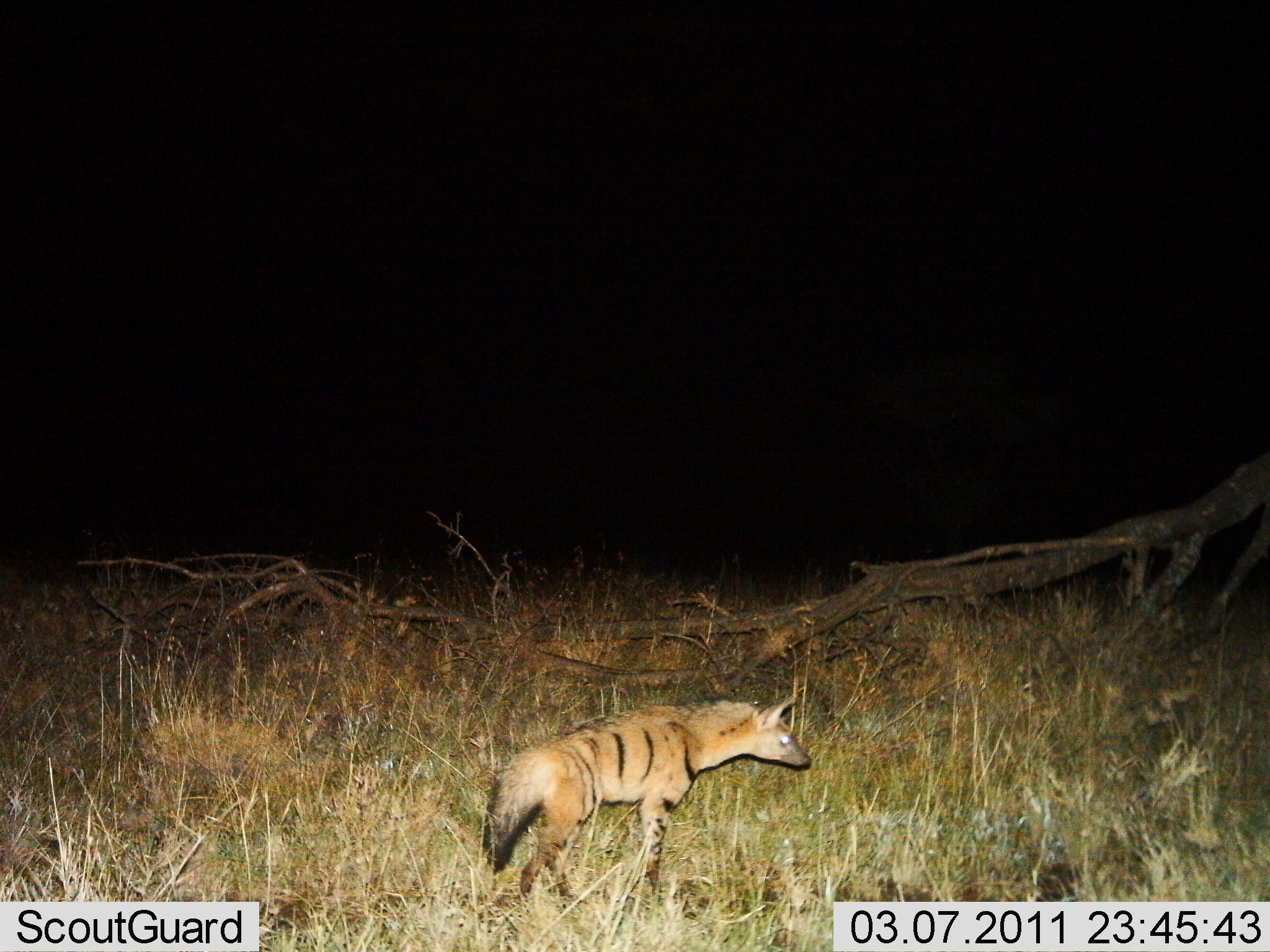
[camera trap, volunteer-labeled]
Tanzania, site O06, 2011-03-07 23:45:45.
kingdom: Animalia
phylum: Chordata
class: Mammalia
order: Carnivora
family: Hyaenidae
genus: Proteles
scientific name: Proteles cristatus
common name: aardwolf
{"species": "aardwolf (Proteles cristatus)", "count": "1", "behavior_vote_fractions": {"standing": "90%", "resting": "0%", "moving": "10%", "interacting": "0%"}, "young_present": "0%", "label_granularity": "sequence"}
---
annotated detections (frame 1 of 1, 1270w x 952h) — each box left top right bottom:
animal: 481 696 814 918